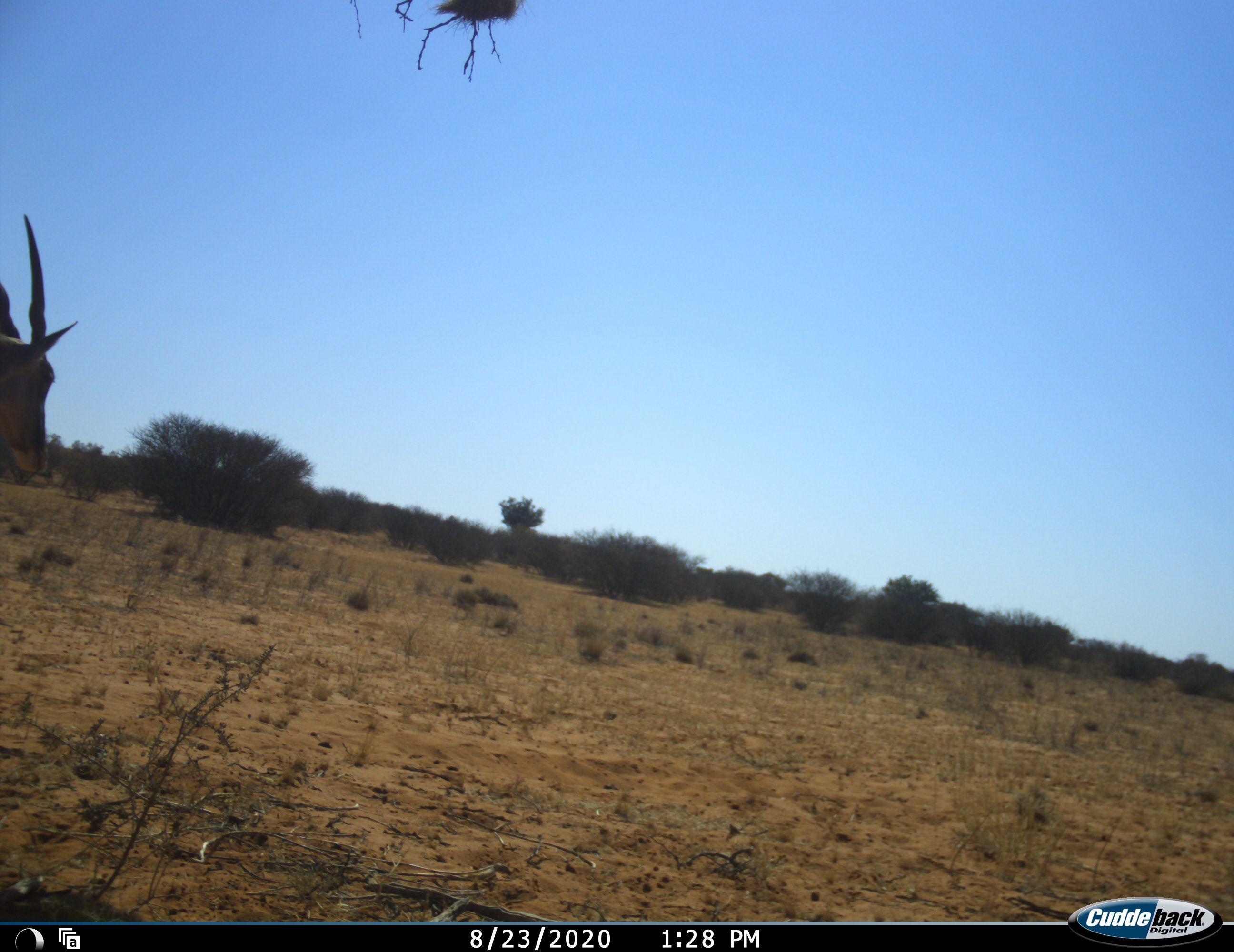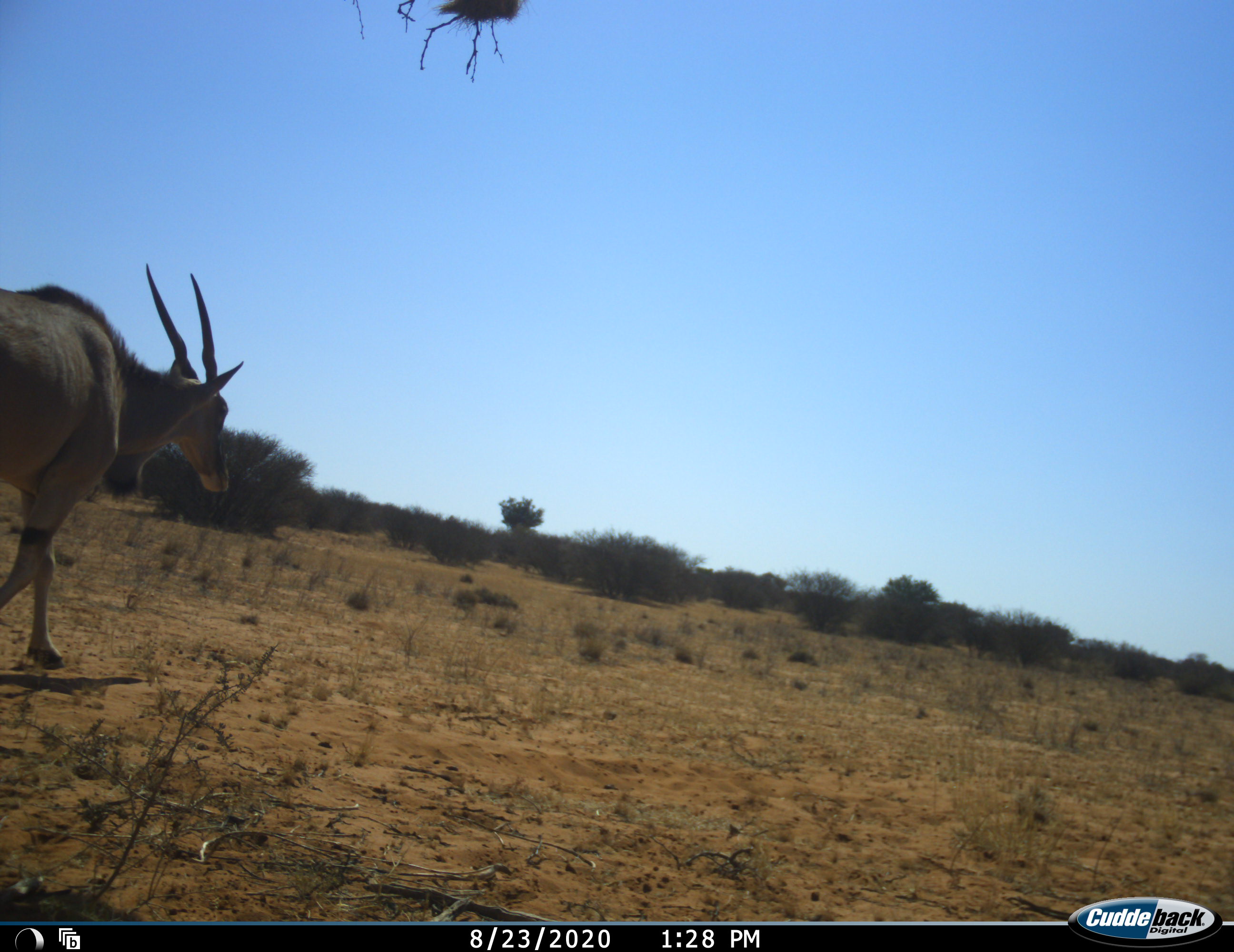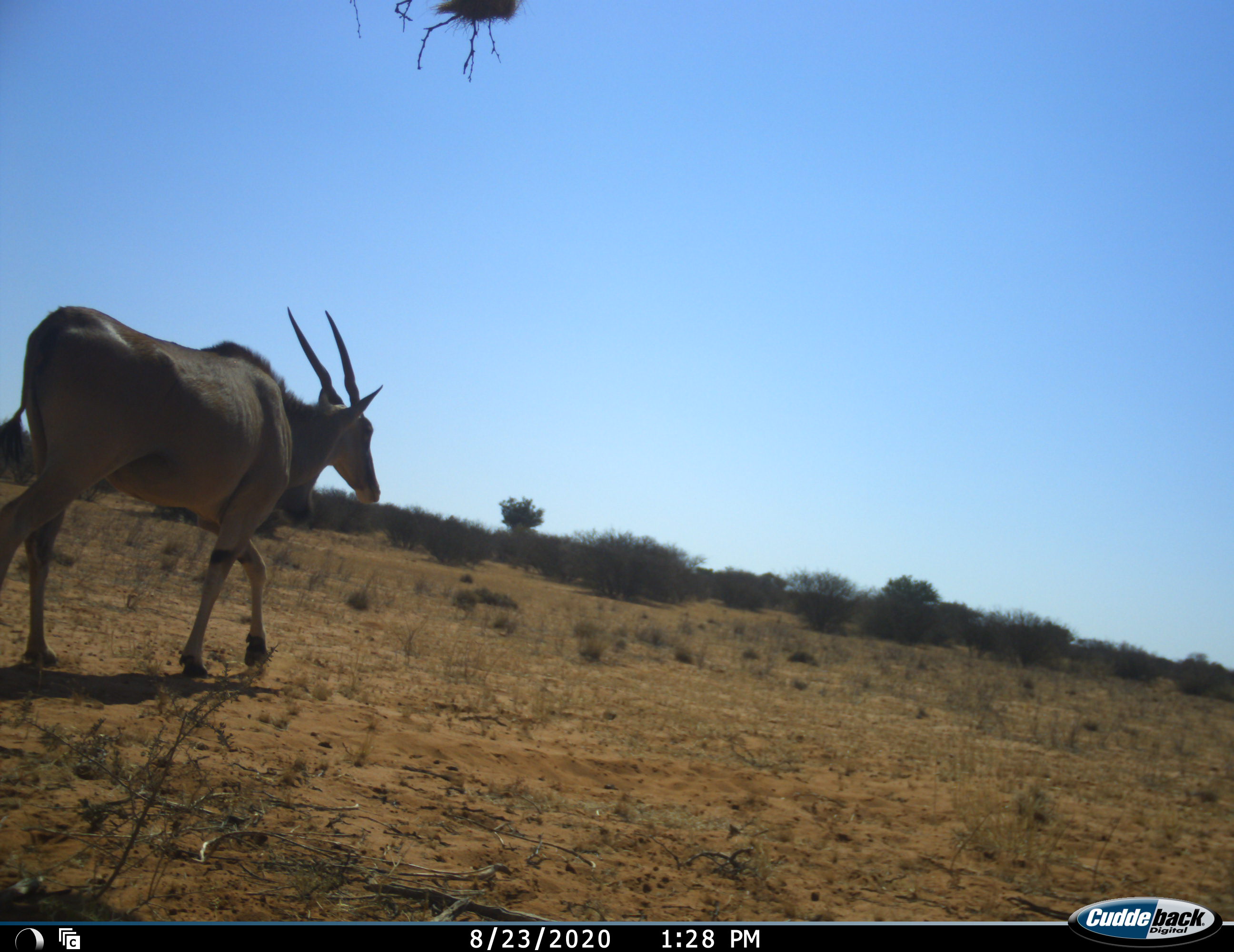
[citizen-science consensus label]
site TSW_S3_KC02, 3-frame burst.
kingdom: Animalia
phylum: Chordata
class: Mammalia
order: Artiodactyla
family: Bovidae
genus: Tragelaphus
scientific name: Tragelaphus oryx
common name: eland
Eland (Tragelaphus oryx), count 1. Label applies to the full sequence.